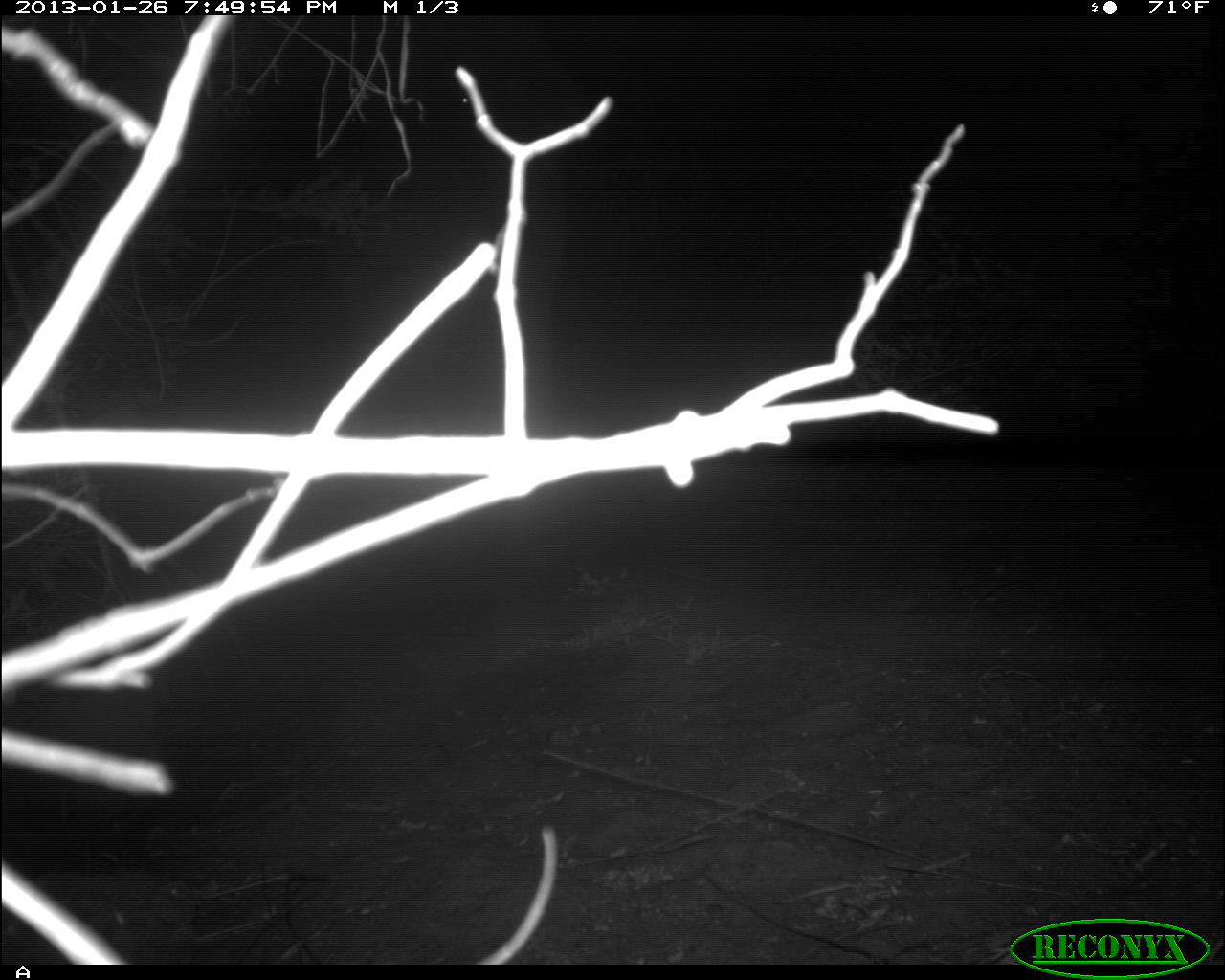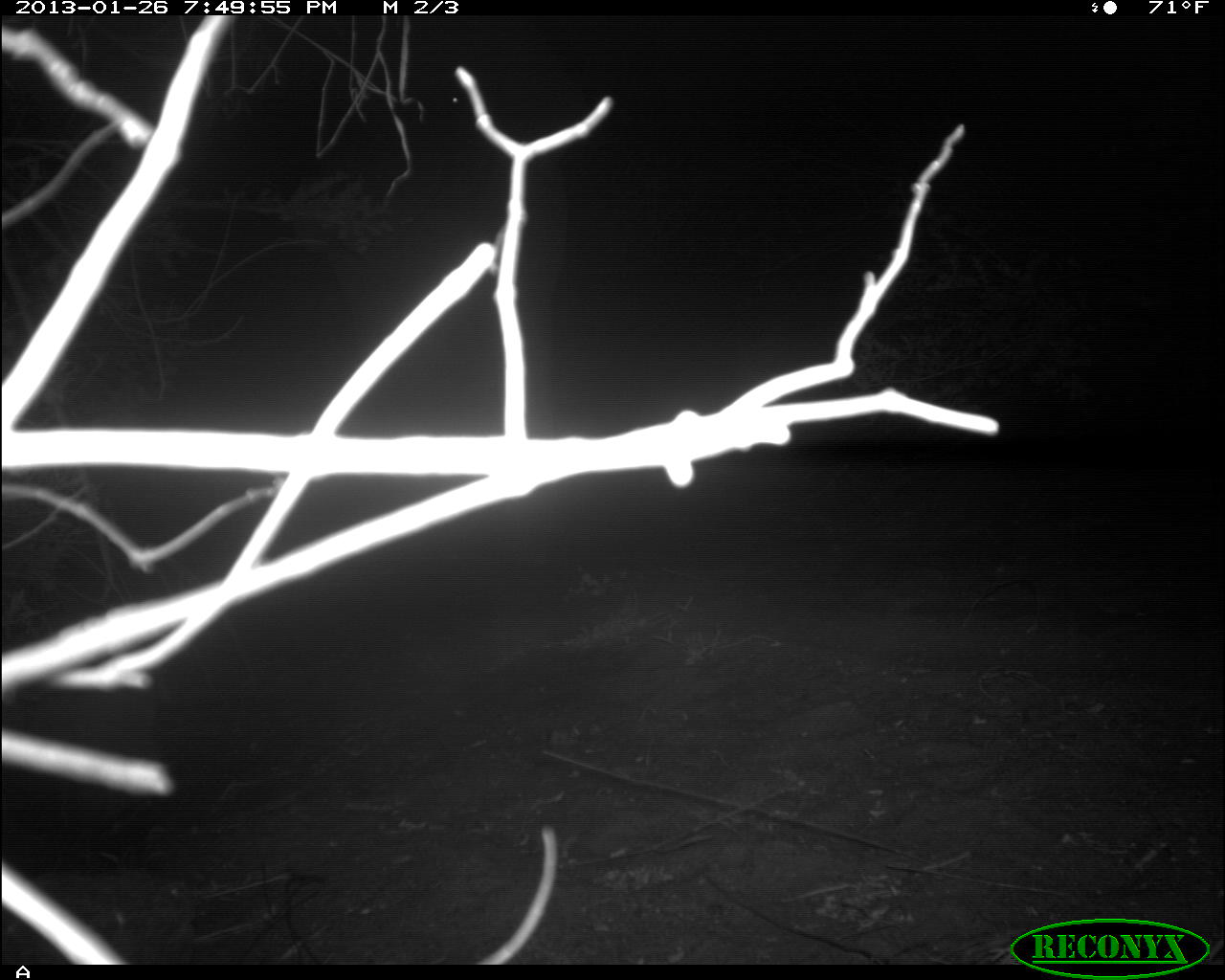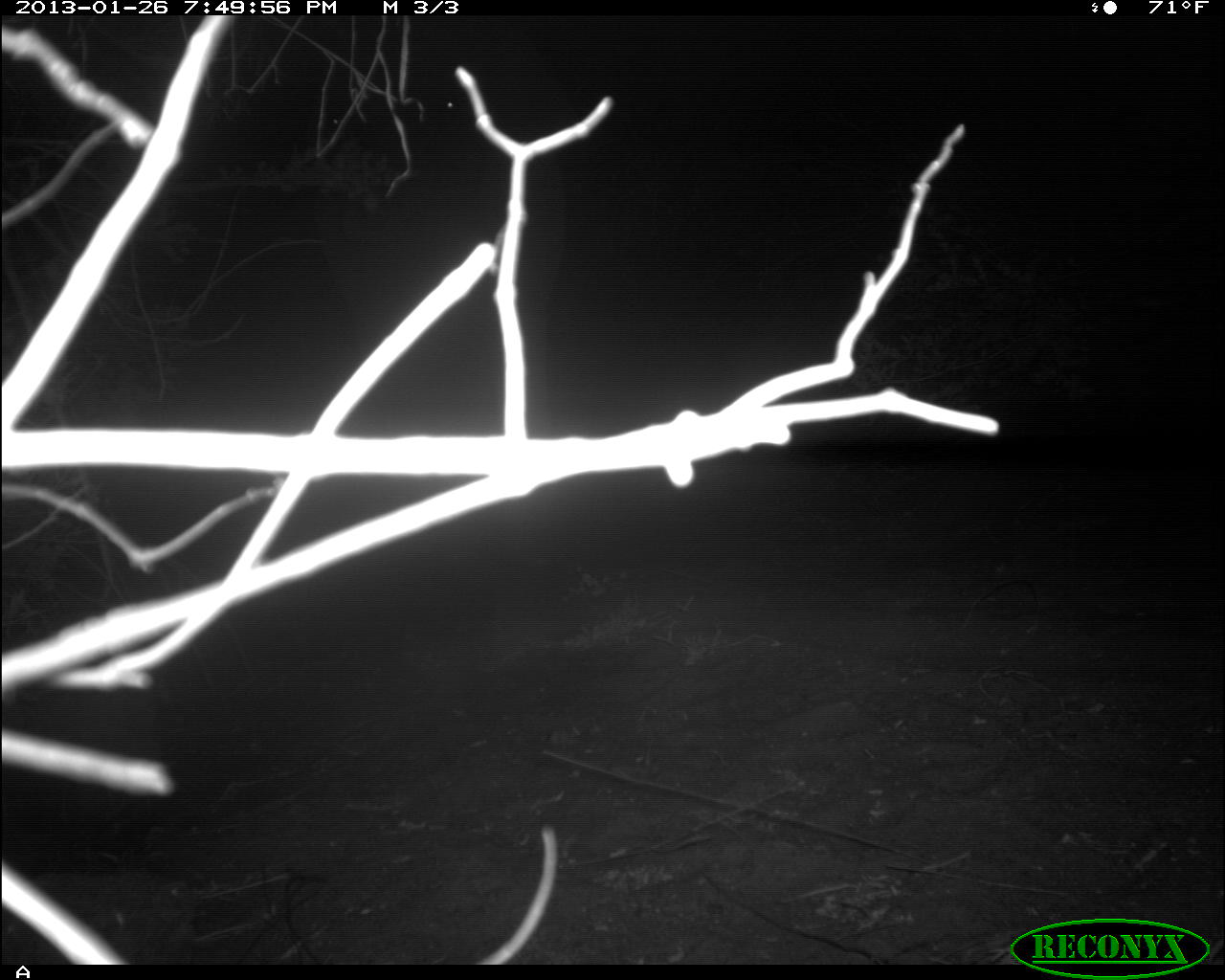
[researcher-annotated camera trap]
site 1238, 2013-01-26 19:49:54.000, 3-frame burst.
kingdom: Animalia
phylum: Chordata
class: Mammalia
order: Proboscidea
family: Elephantidae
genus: Loxodonta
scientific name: Loxodonta africana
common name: african bush elephant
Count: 1.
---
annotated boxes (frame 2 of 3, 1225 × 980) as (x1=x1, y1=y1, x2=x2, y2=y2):
loxodonta africana: (x1=275, y1=37, x2=569, y2=477)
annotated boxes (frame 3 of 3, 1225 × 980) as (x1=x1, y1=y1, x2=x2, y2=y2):
loxodonta africana: (x1=314, y1=17, x2=573, y2=496)